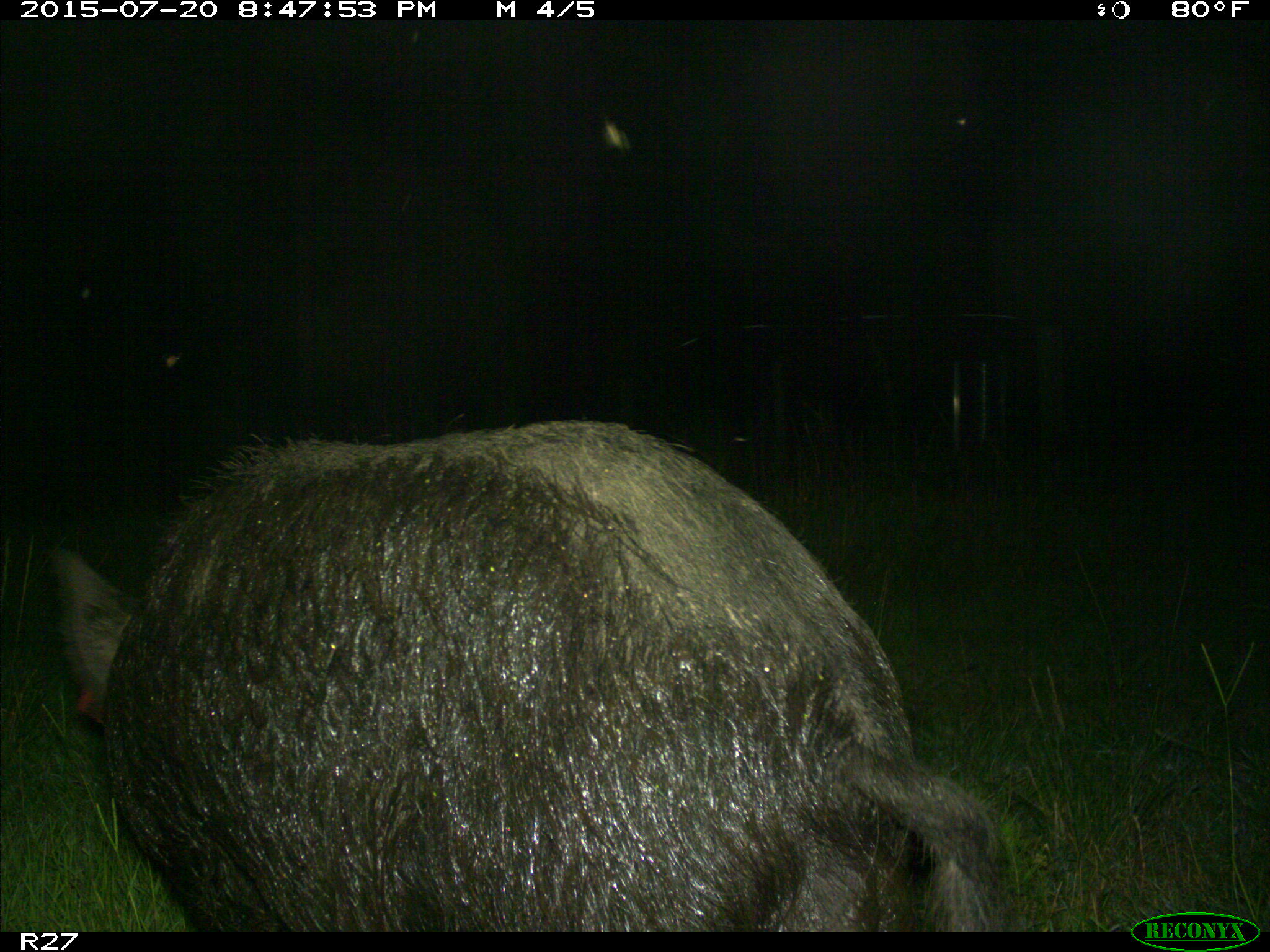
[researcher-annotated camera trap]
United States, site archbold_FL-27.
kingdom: Animalia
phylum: Chordata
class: Mammalia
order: Artiodactyla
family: Suidae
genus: Sus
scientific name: Sus scrofa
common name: wild boar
Sus scrofa (wild boar).